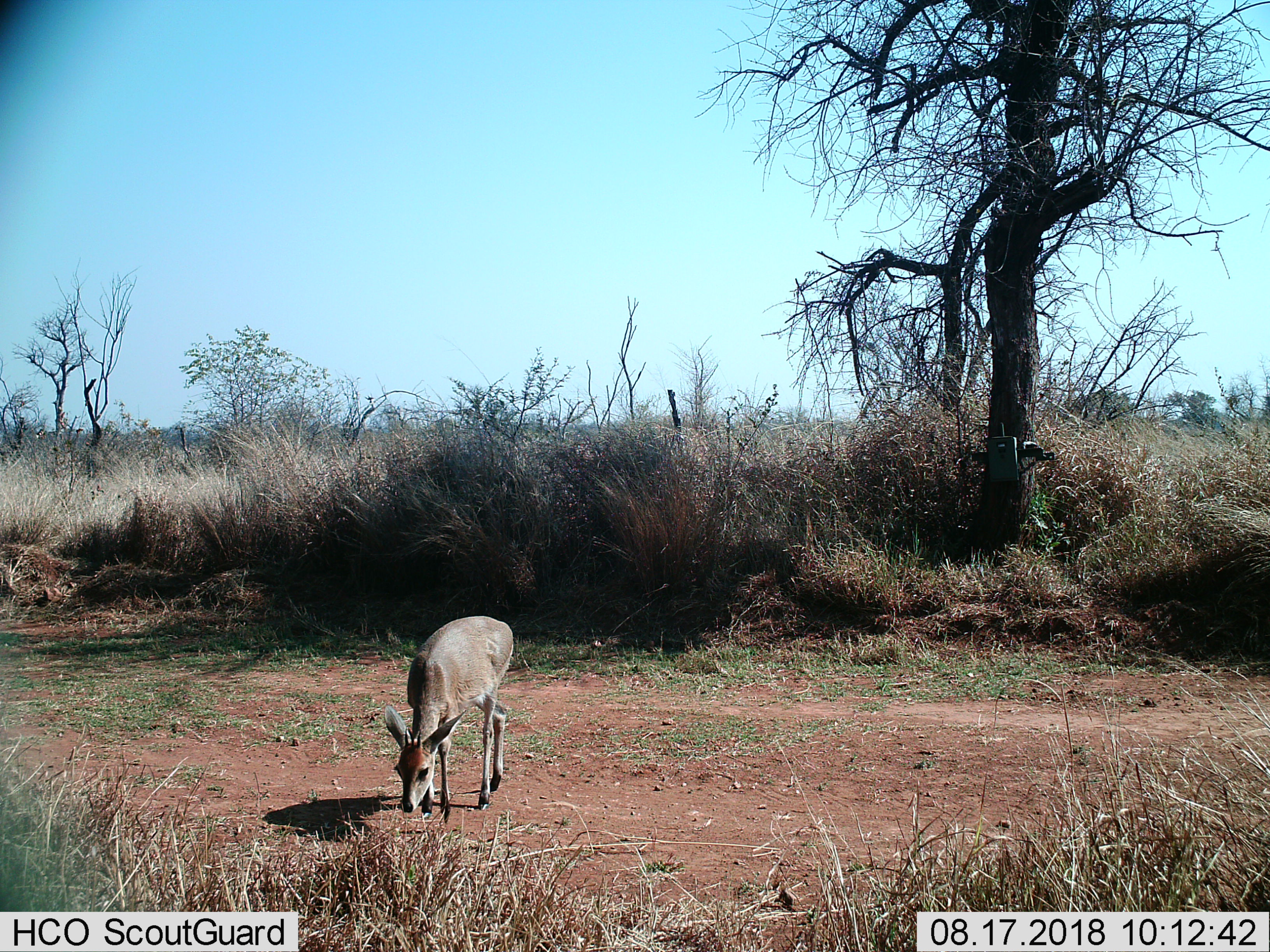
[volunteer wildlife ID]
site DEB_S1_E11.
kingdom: Animalia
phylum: Chordata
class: Mammalia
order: Artiodactyla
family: Bovidae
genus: Sylvicapra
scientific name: Sylvicapra grimmia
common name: common duiker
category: duikercommongrey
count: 1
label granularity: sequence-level